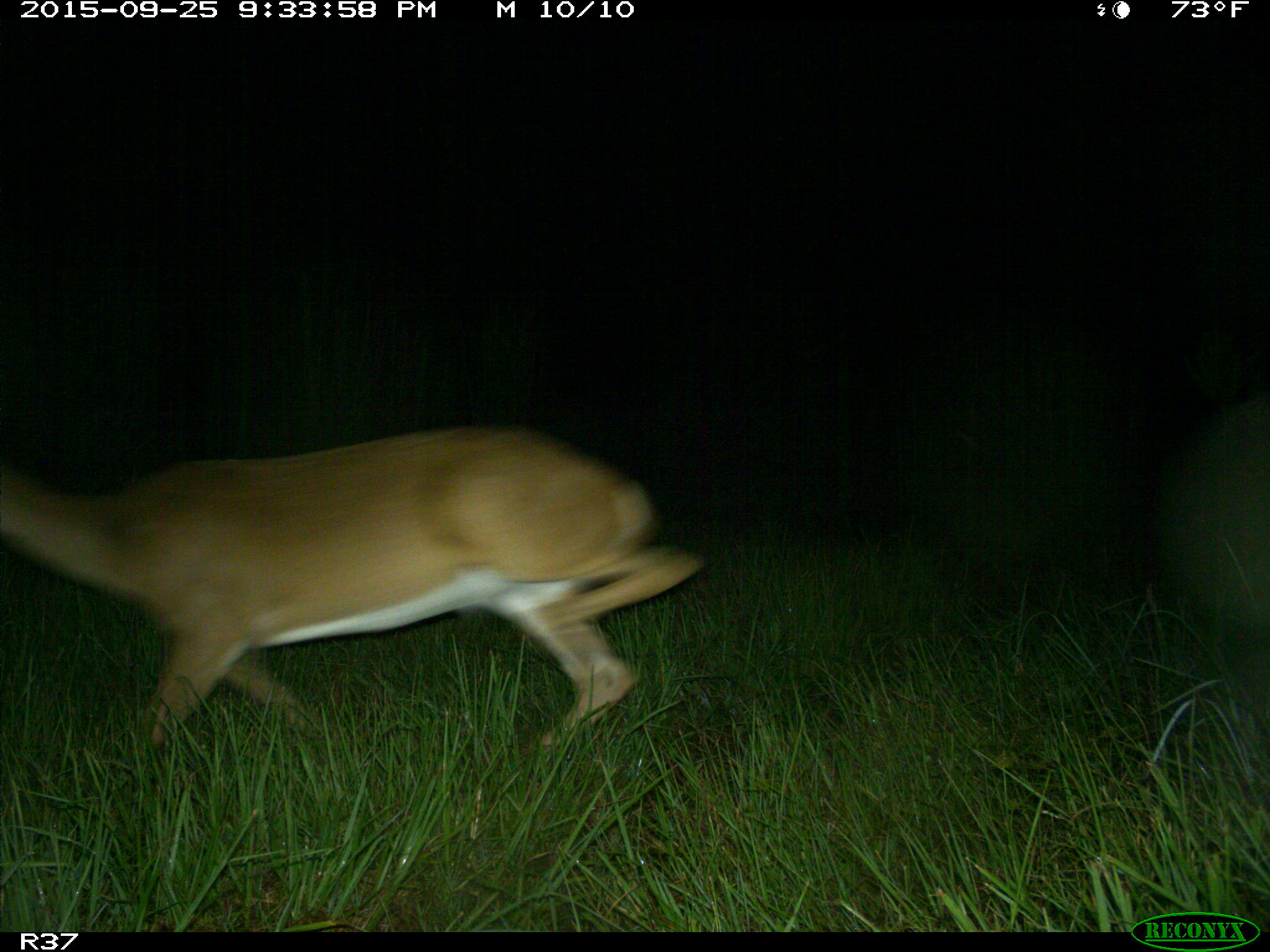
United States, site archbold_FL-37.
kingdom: Animalia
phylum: Chordata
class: Mammalia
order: Artiodactyla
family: Cervidae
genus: Odocoileus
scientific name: Odocoileus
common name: deer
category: unidentified deer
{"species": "unidentified deer (deer) (Odocoileus)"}